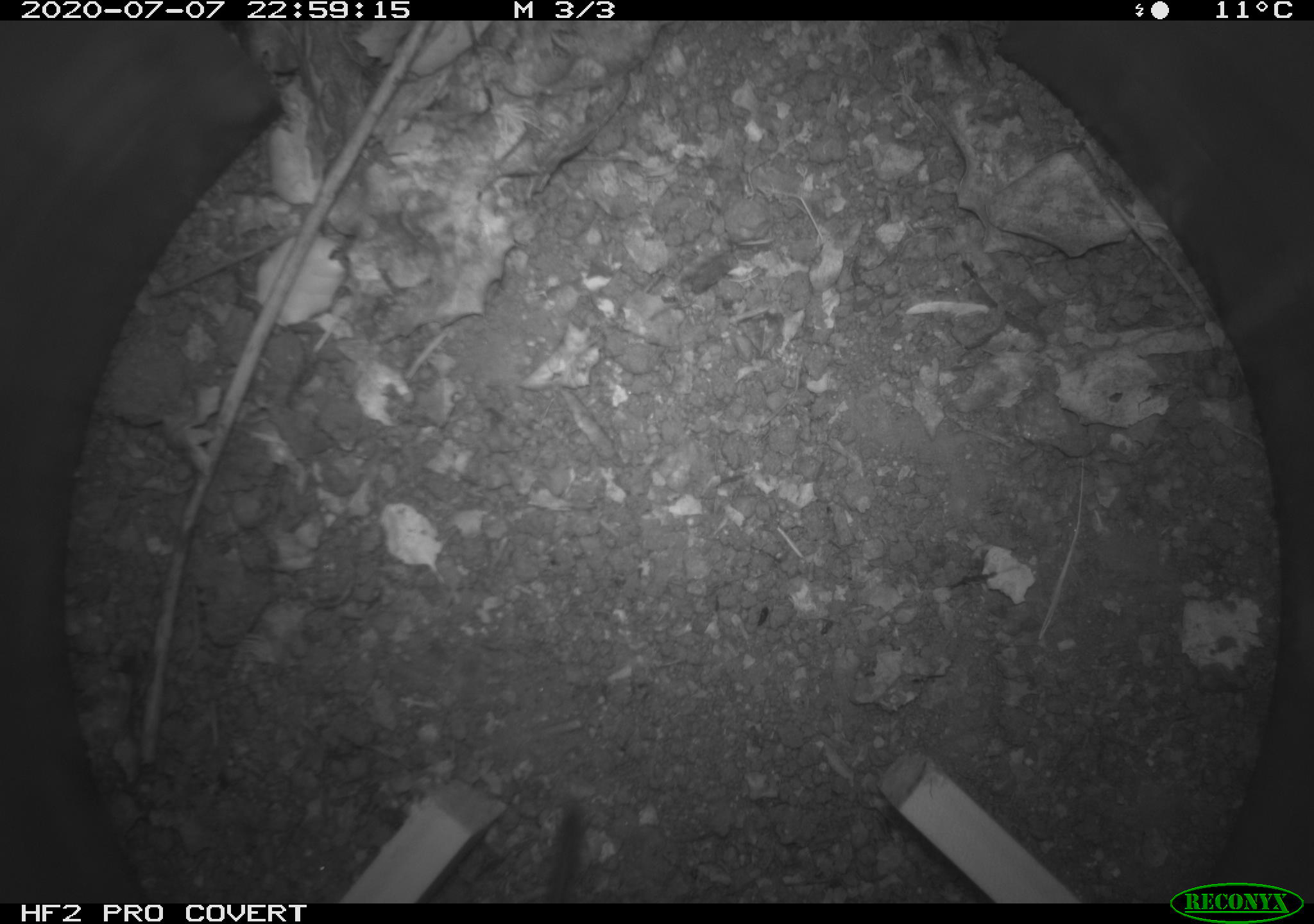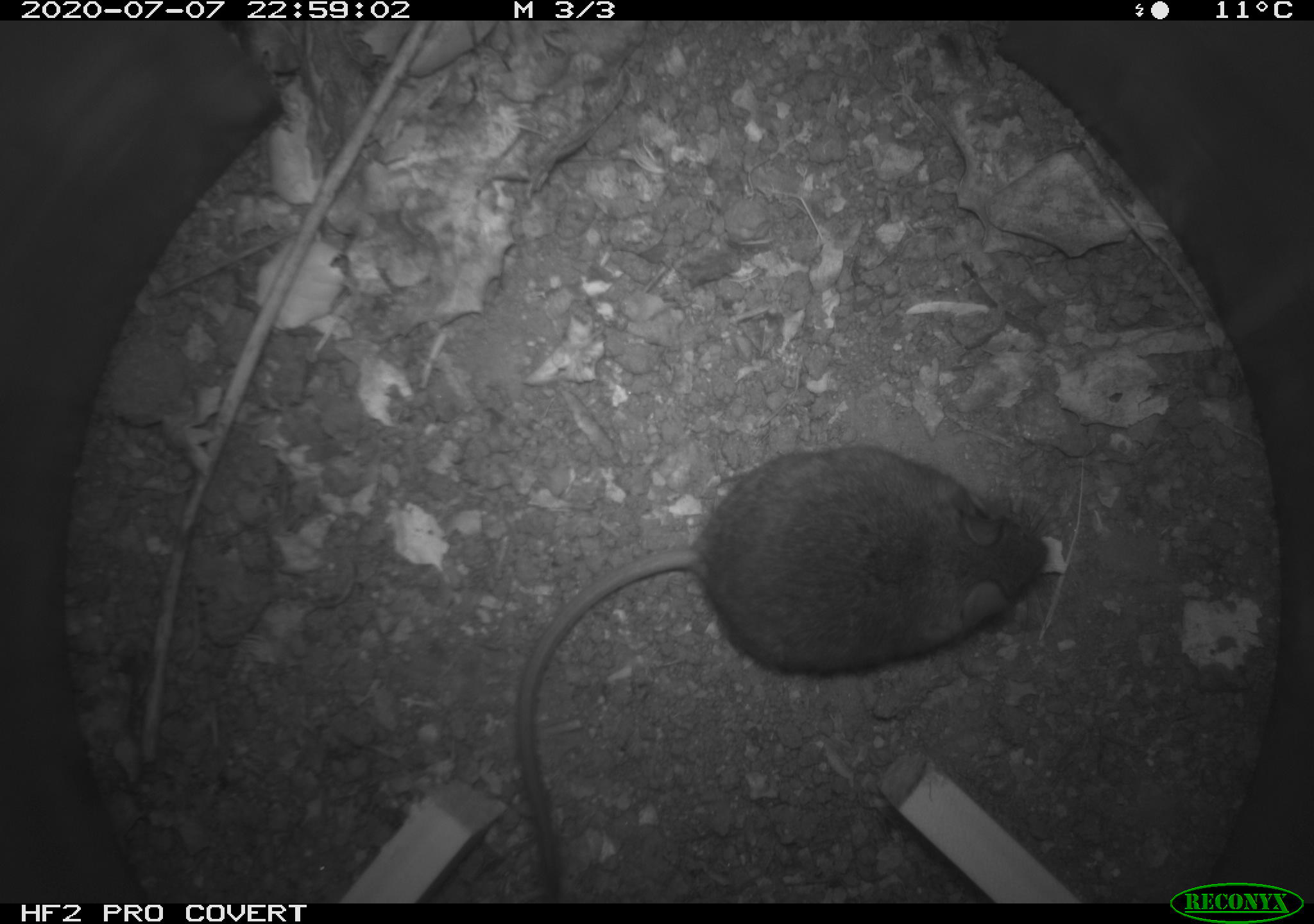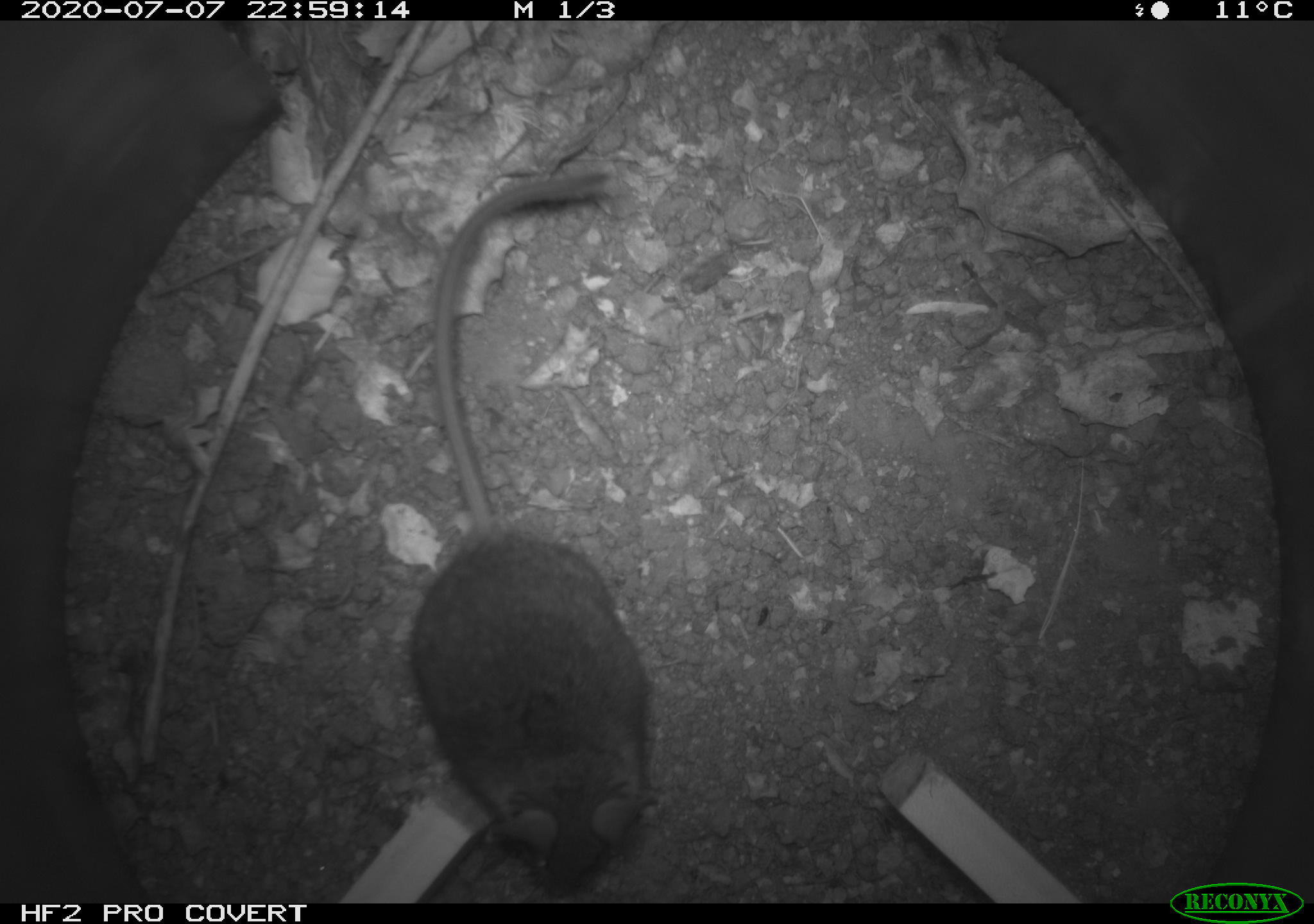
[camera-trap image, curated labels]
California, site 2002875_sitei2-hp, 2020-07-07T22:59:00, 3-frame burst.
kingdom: Animalia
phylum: Chordata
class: Mammalia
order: Rodentia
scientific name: Rodentia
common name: rodent